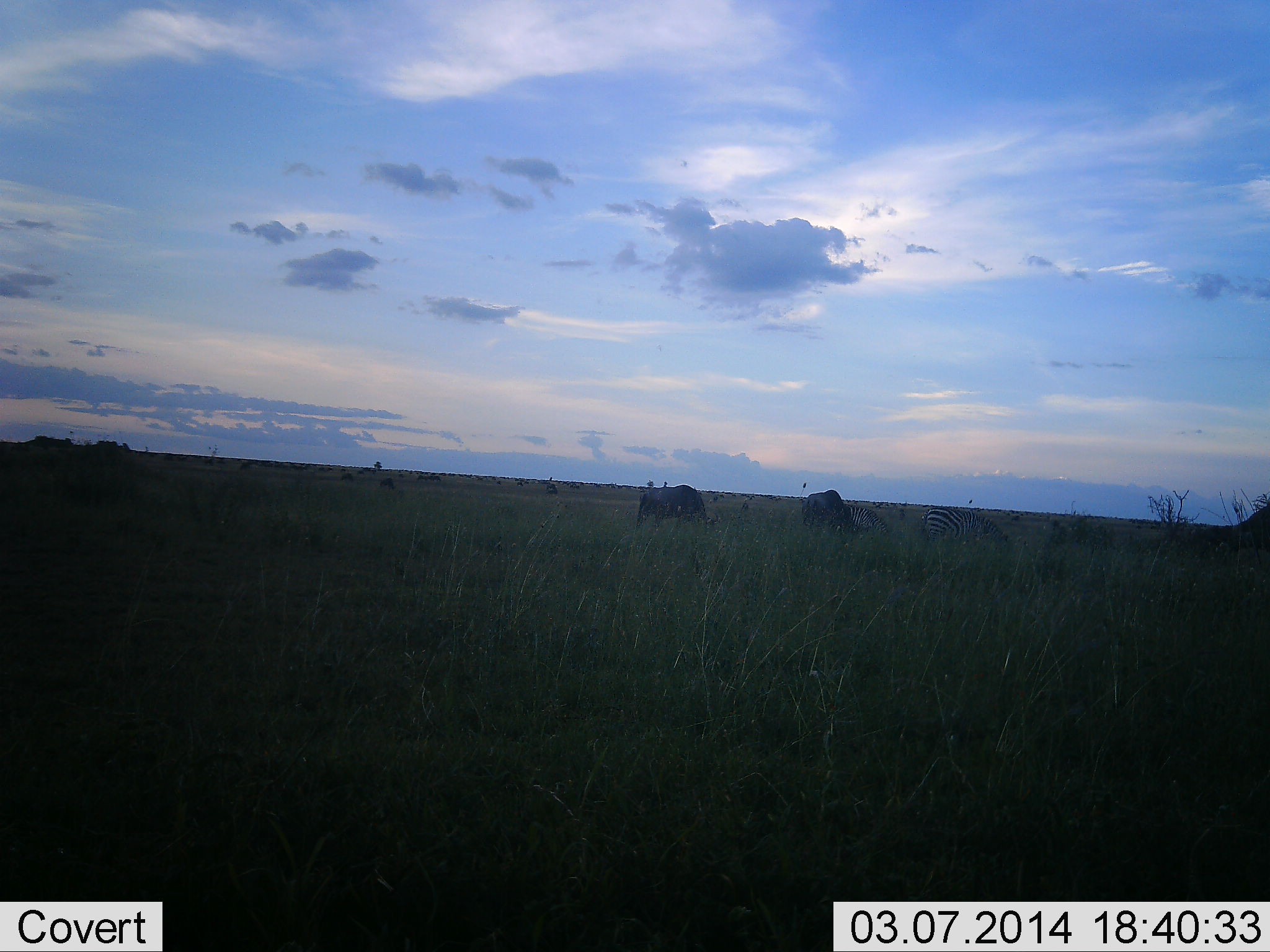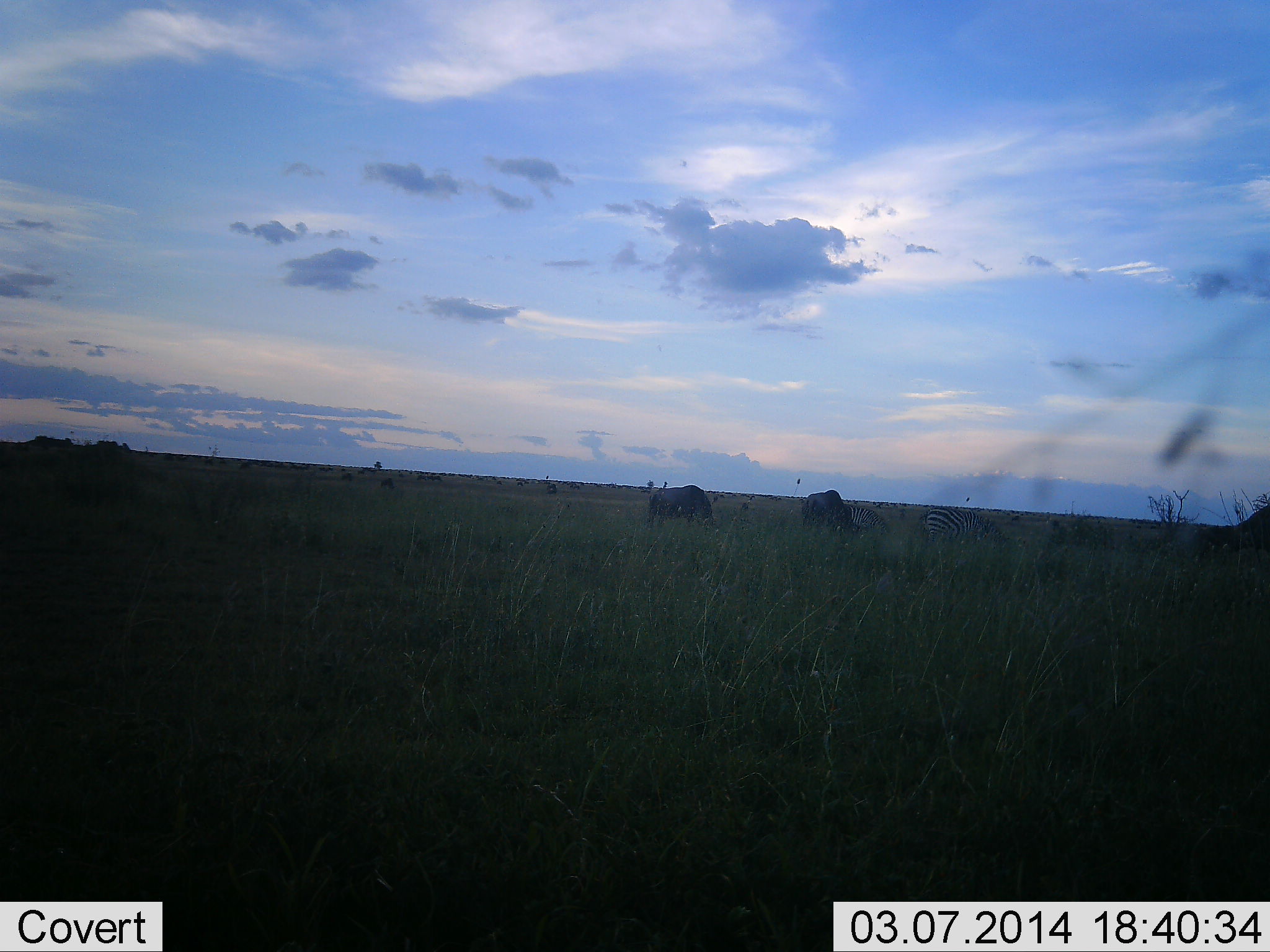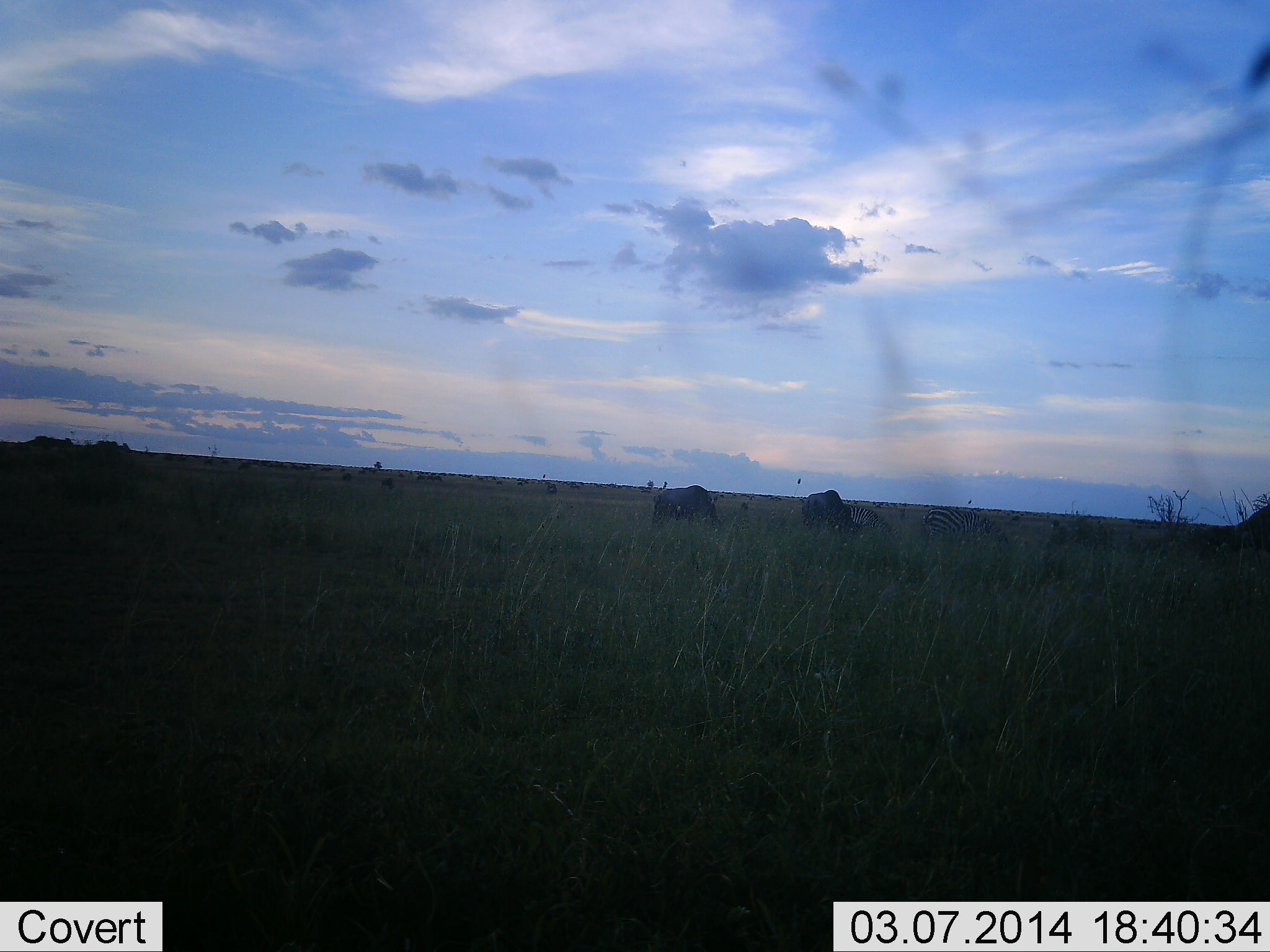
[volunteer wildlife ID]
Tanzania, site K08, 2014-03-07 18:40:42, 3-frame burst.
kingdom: Animalia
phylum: Chordata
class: Mammalia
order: Artiodactyla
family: Bovidae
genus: Connochaetes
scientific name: Connochaetes taurinus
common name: blue wildebeest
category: wildebeest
Wildebeest (blue wildebeest) (Connochaetes taurinus), count 3. Behavior (volunteer vote fractions): standing 0%, resting 0%, moving 25%, interacting 0%. Young present (vote fraction): 0%. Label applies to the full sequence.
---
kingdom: Animalia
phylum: Chordata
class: Mammalia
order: Perissodactyla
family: Equidae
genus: Equus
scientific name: Equus quagga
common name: plains zebra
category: zebra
Zebra (plains zebra) (Equus quagga), count 2. Behavior (volunteer vote fractions): standing 0%, resting 0%, moving 10%, interacting 0%. Young present (vote fraction): 0%. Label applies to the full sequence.